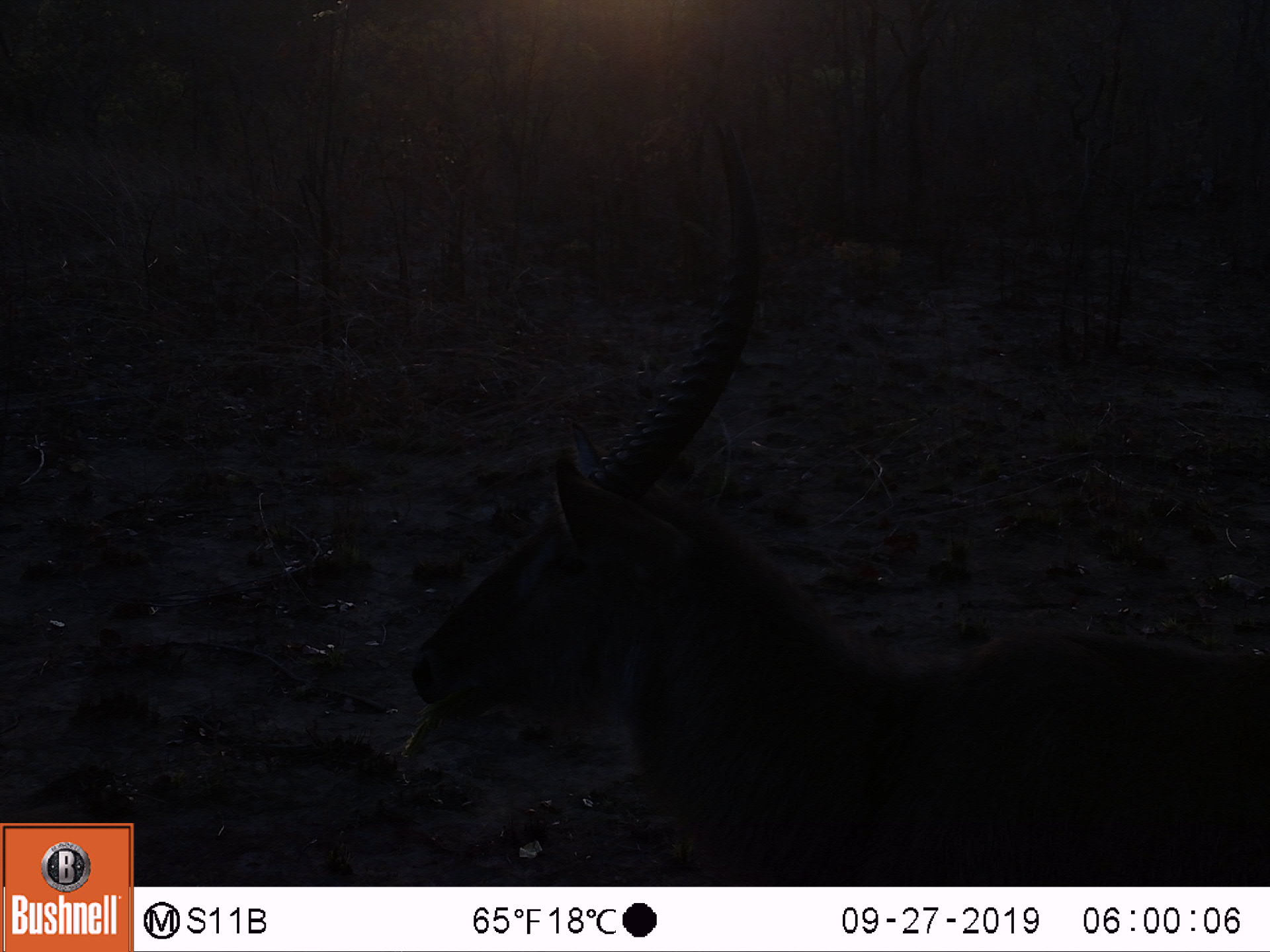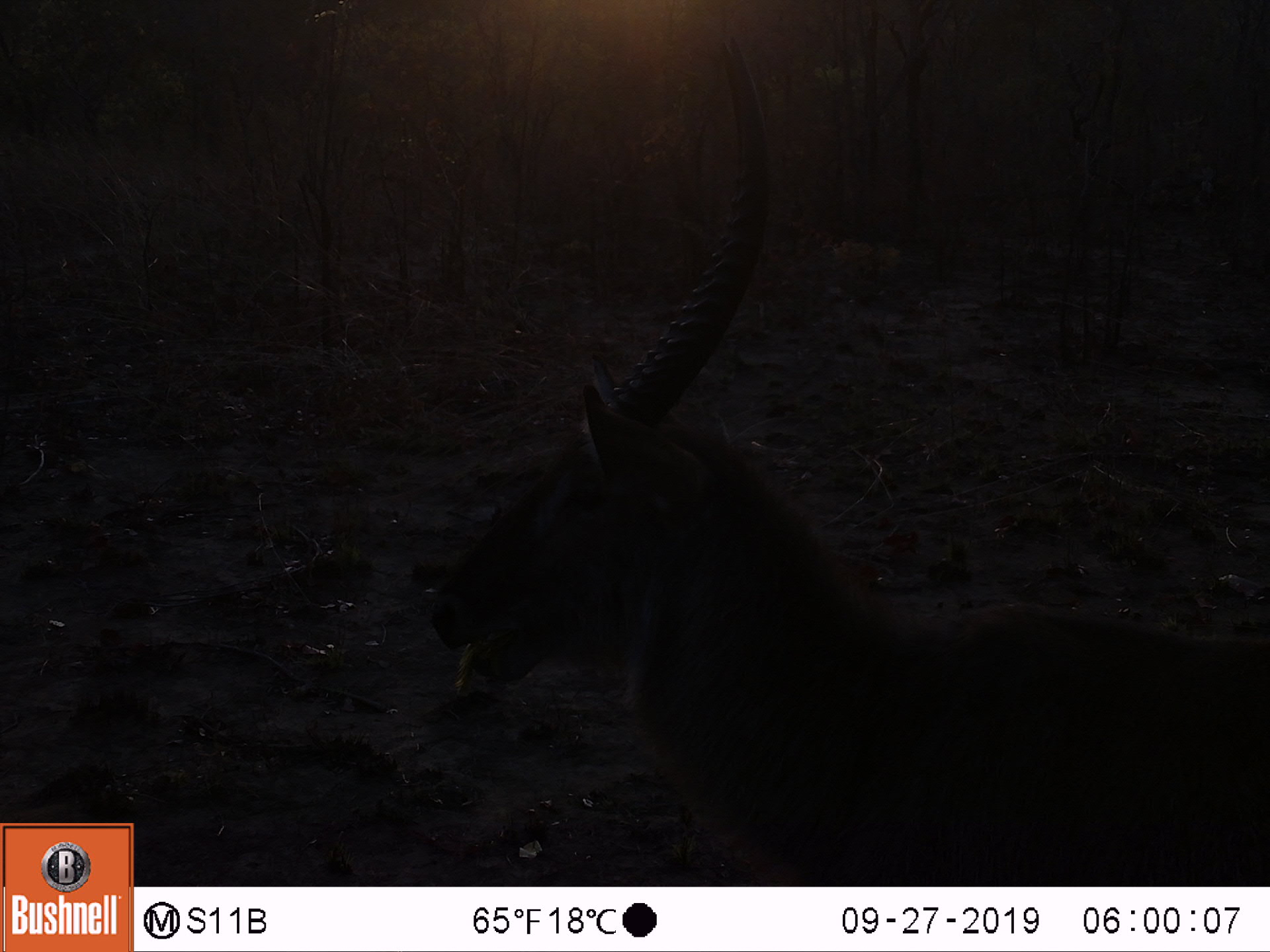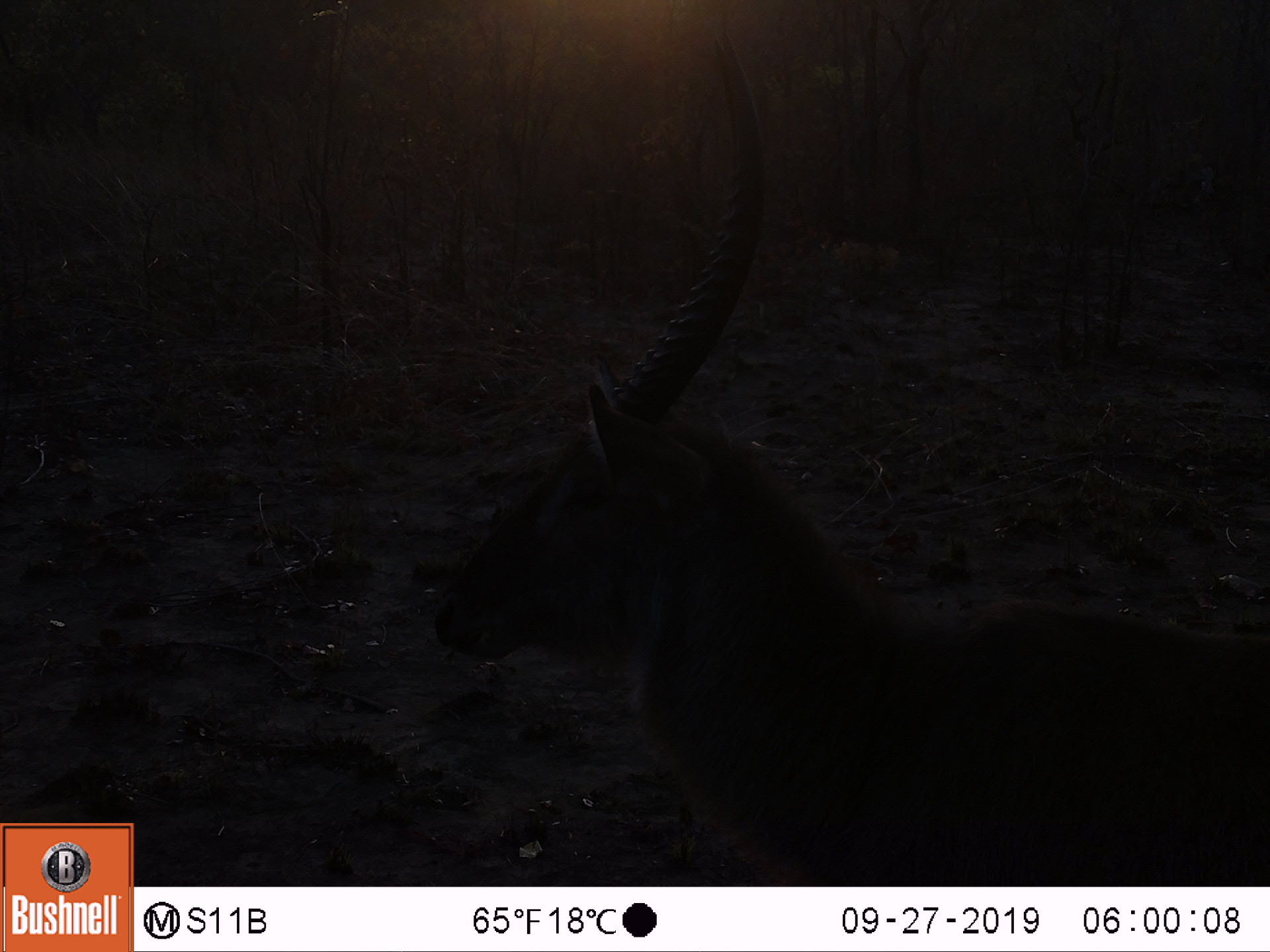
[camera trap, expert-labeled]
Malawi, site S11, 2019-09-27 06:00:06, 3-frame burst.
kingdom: Animalia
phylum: Chordata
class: Mammalia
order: Artiodactyla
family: Bovidae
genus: Kobus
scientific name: Kobus ellipsiprymnus ellipsiprymnus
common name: common waterbuck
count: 1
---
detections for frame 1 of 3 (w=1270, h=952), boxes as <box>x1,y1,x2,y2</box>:
common waterbuck: <box>397,102,1268,882</box>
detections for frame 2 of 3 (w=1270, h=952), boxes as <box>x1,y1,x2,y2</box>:
common waterbuck: <box>421,26,1268,884</box>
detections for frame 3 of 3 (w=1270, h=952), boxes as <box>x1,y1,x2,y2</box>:
common waterbuck: <box>423,20,1266,884</box>